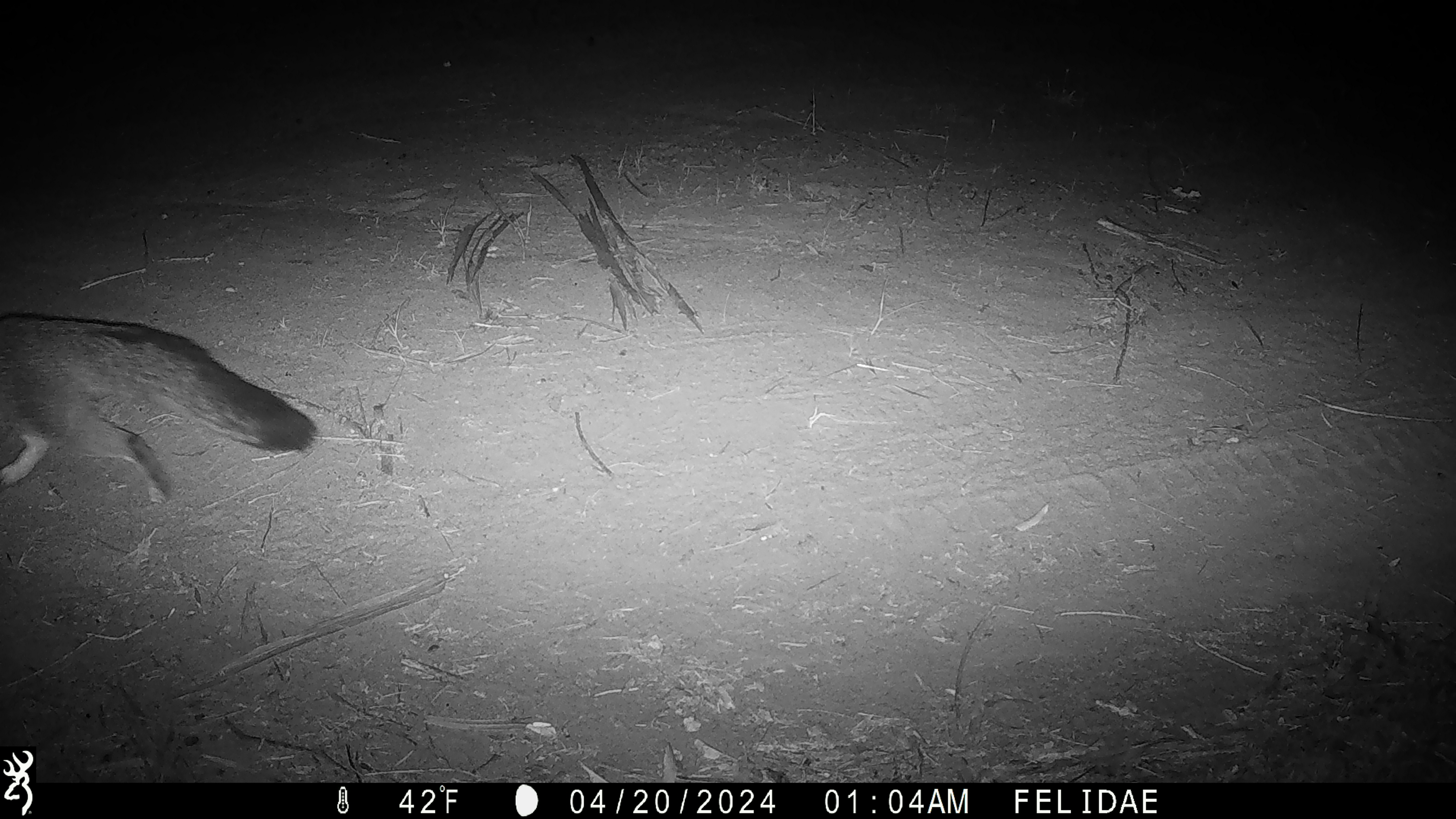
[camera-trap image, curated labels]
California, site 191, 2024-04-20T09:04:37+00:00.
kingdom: Animalia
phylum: Chordata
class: Mammalia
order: Carnivora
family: Canidae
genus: Urocyon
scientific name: Urocyon cinereoargenteus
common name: gray fox